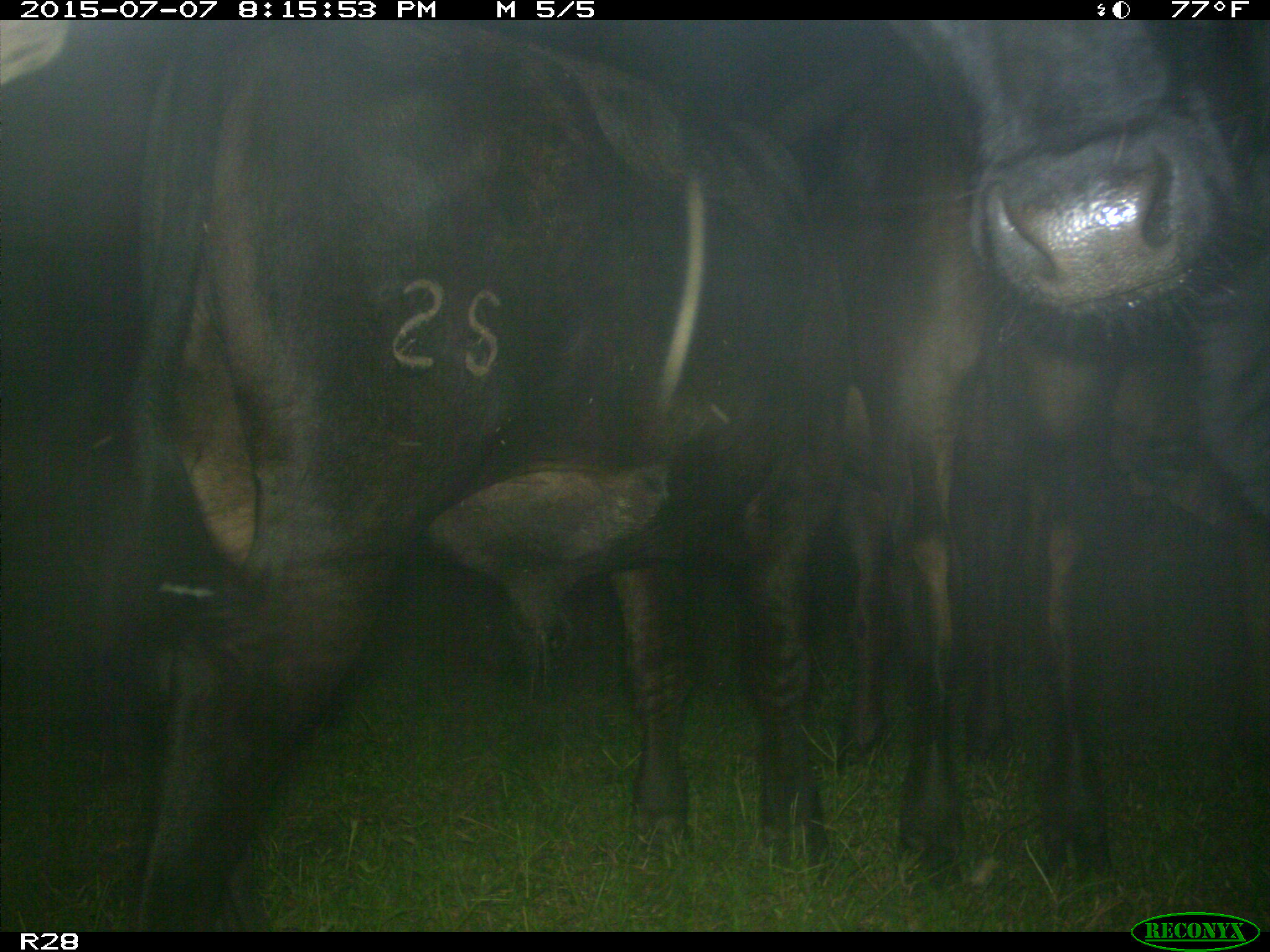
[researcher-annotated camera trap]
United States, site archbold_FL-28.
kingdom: Animalia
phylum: Chordata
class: Mammalia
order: Artiodactyla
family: Bovidae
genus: Bos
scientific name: Bos taurus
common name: domestic cow